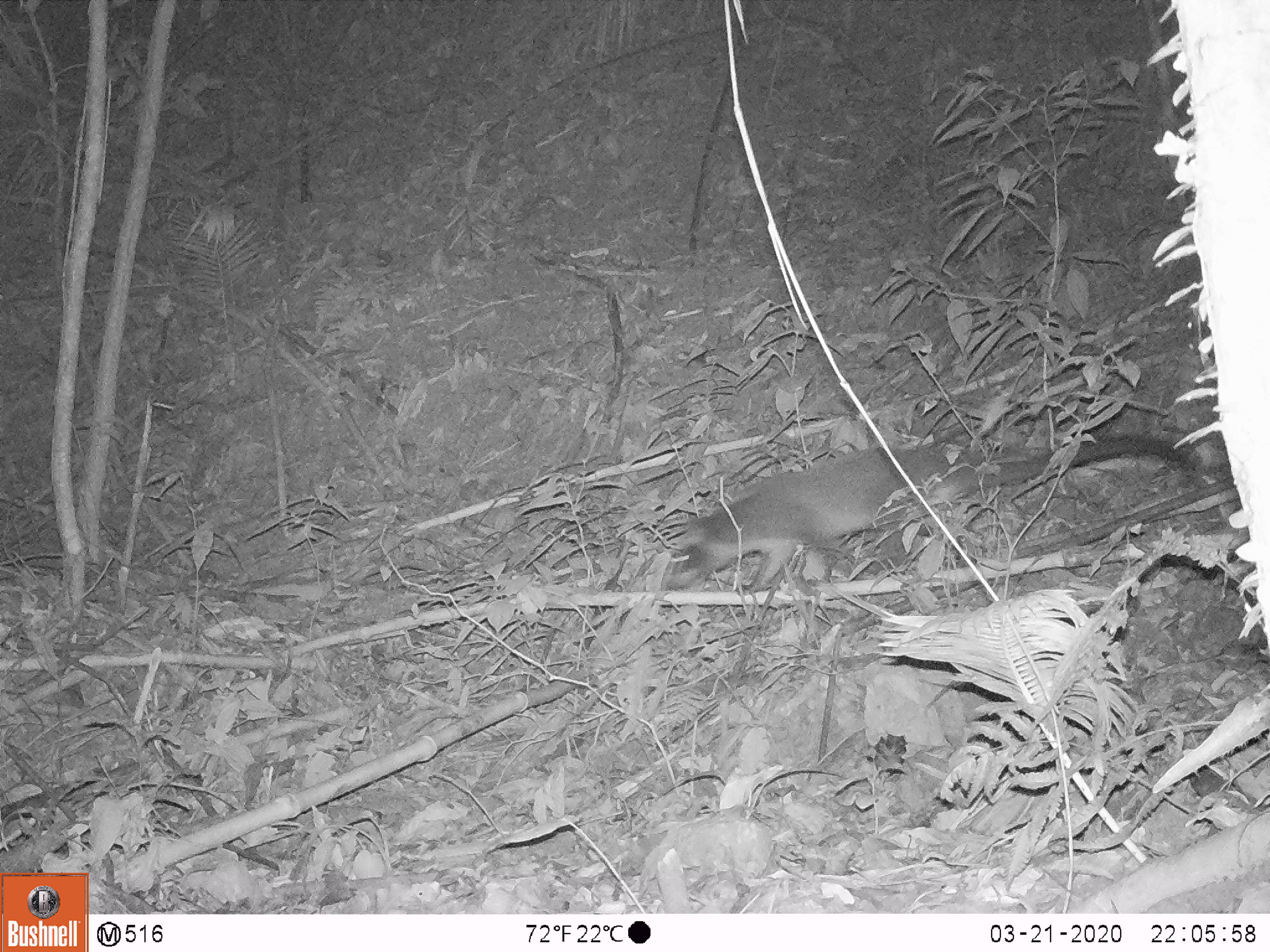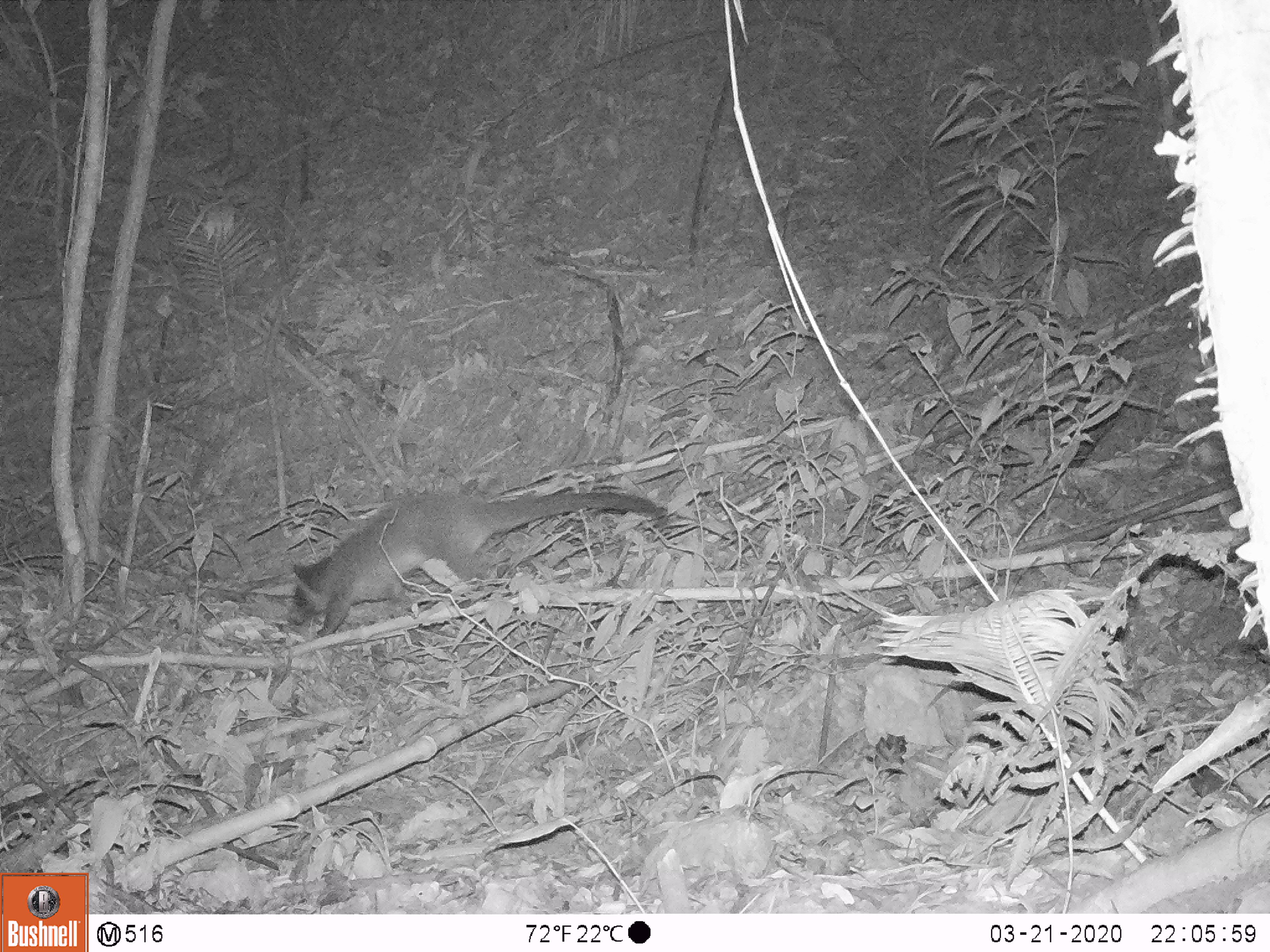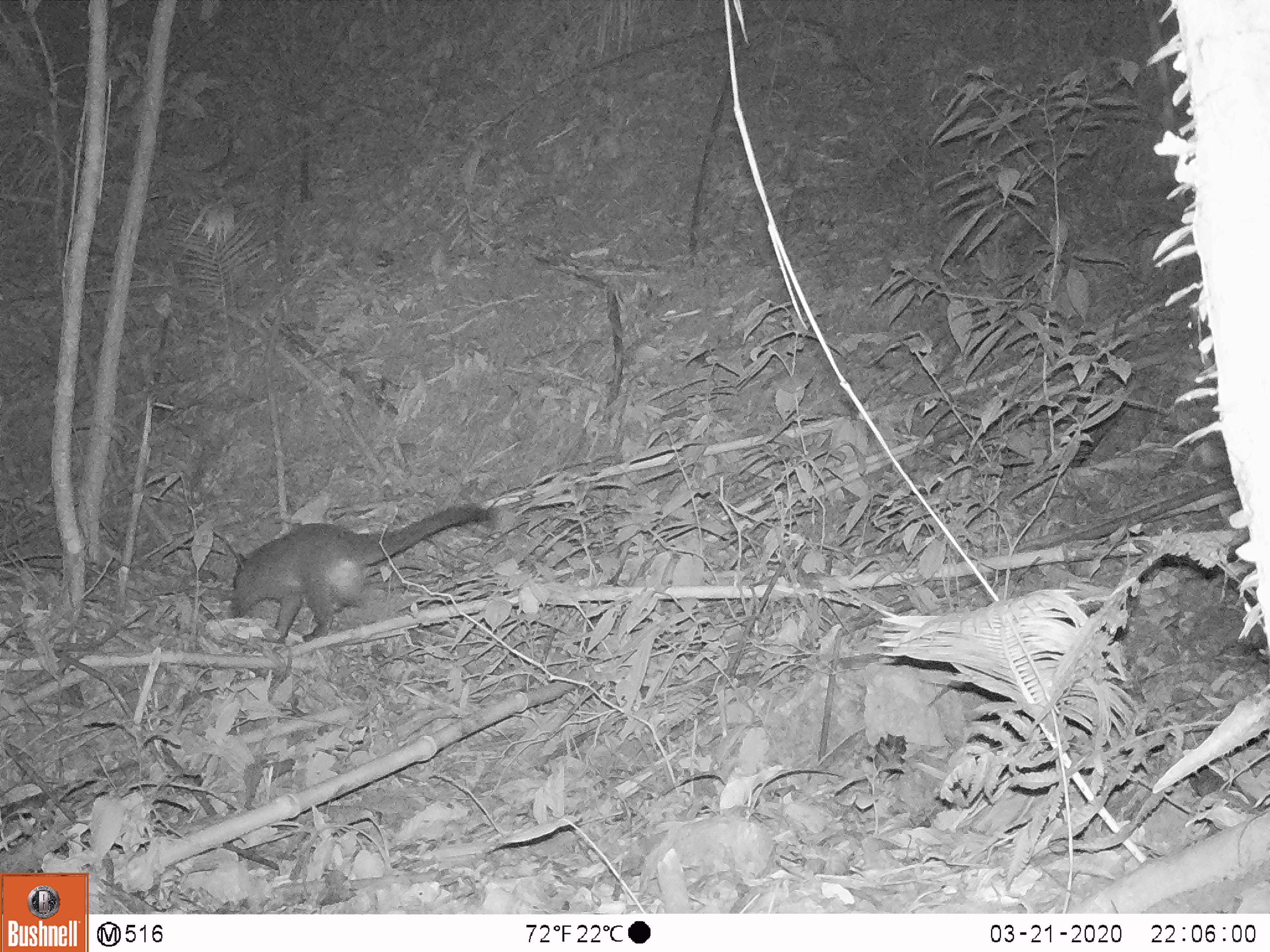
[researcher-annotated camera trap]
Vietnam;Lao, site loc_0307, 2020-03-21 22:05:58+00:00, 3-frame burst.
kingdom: Animalia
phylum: Chordata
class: Mammalia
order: Carnivora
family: Viverridae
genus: Paguma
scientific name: Paguma larvata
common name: masked palm civet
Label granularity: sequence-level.